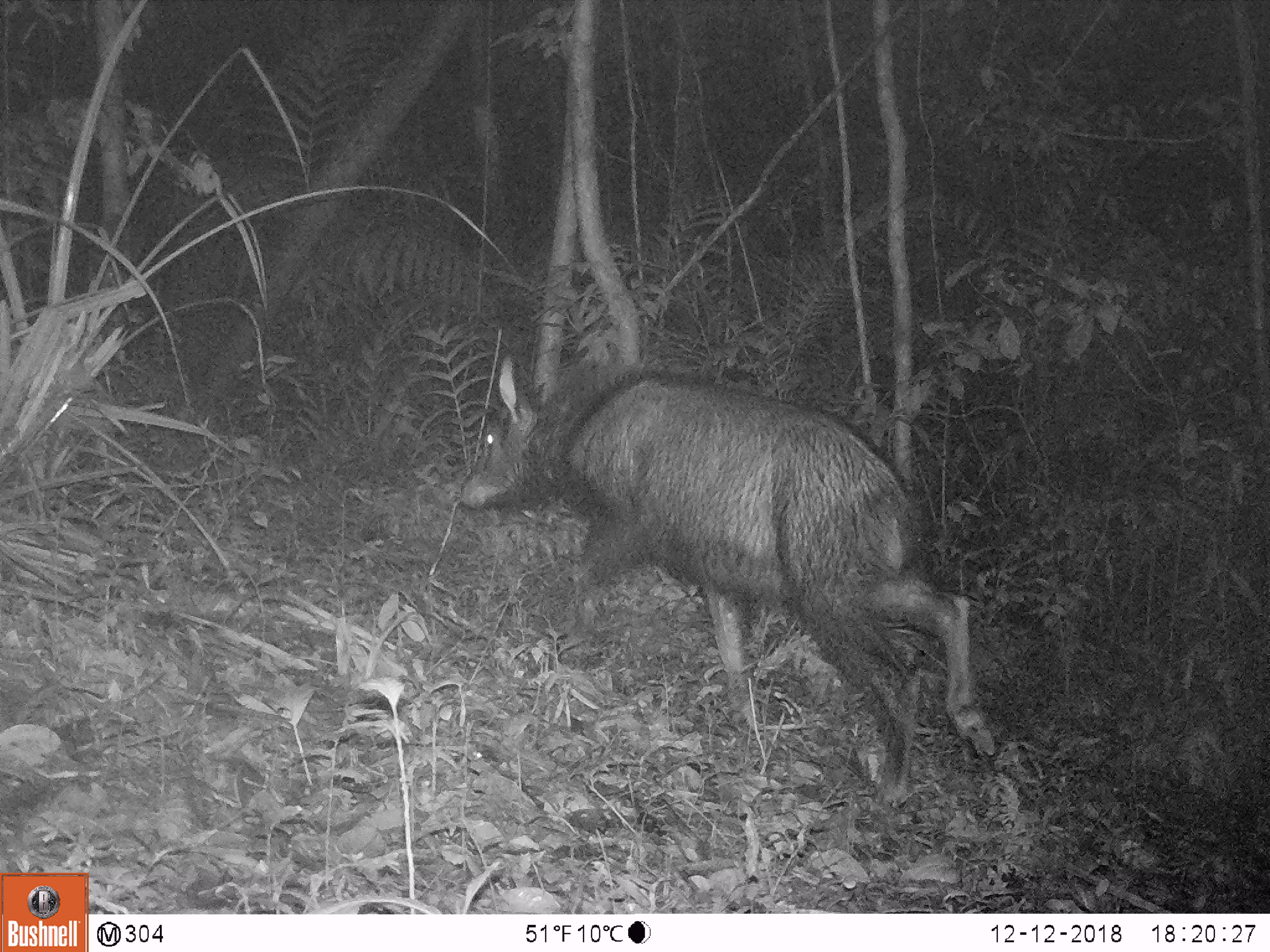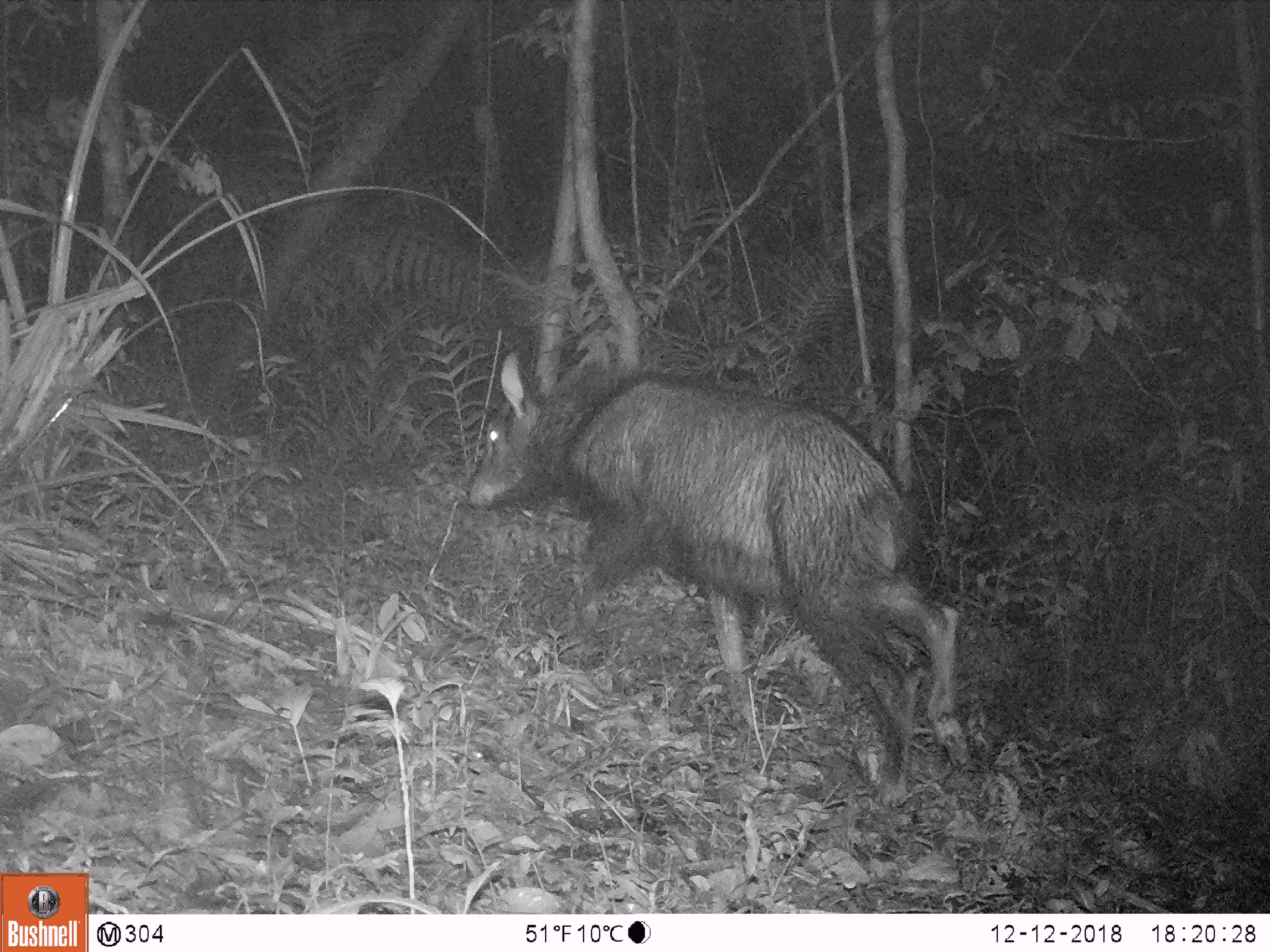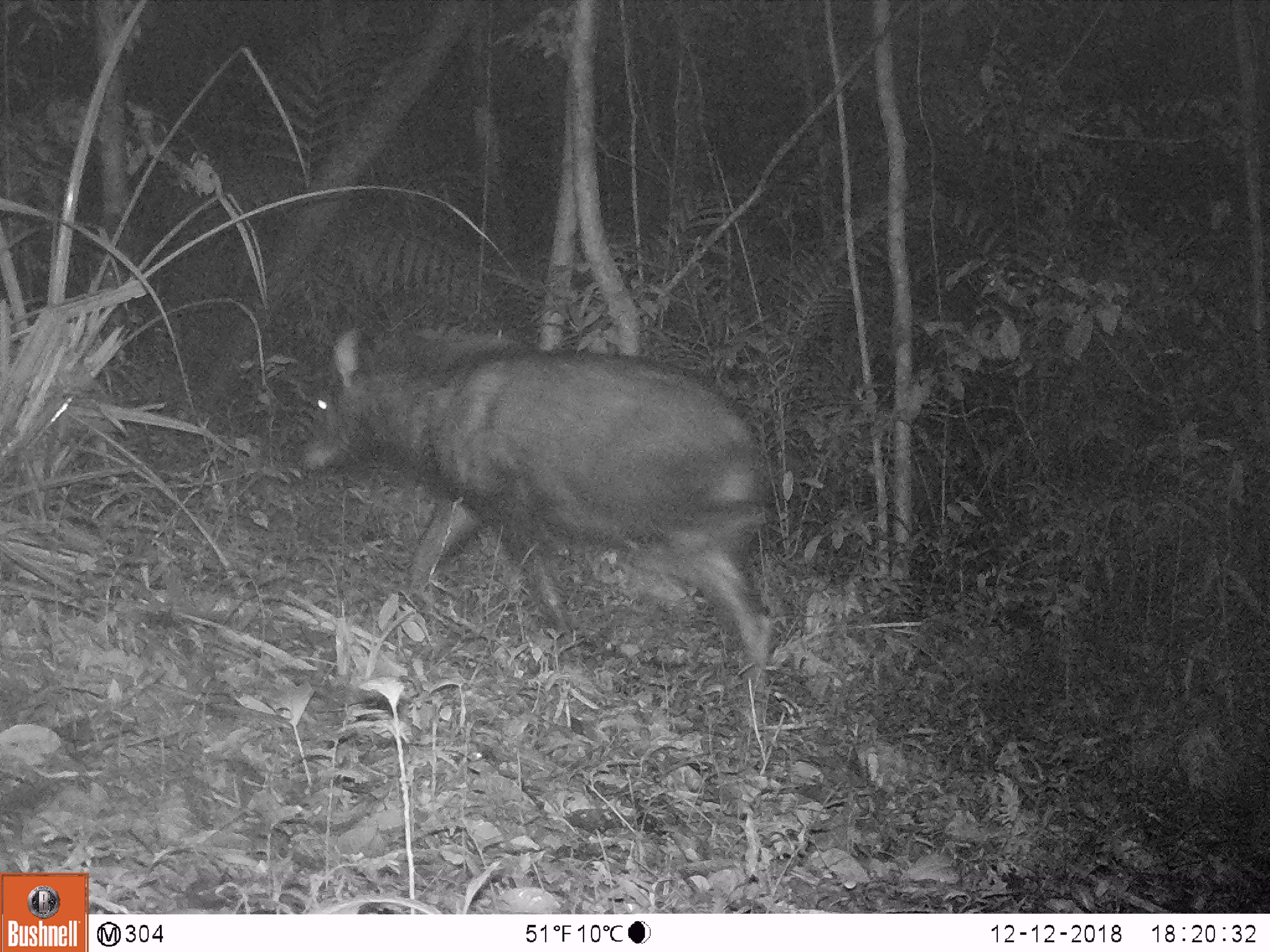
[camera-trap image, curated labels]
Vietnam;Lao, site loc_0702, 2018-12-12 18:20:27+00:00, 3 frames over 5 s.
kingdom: Animalia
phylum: Chordata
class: Mammalia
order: Artiodactyla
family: Bovidae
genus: Capricornis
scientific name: Capricornis sumatraensis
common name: chinese serow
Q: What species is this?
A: Chinese serow (Capricornis sumatraensis).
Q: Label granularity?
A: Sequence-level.